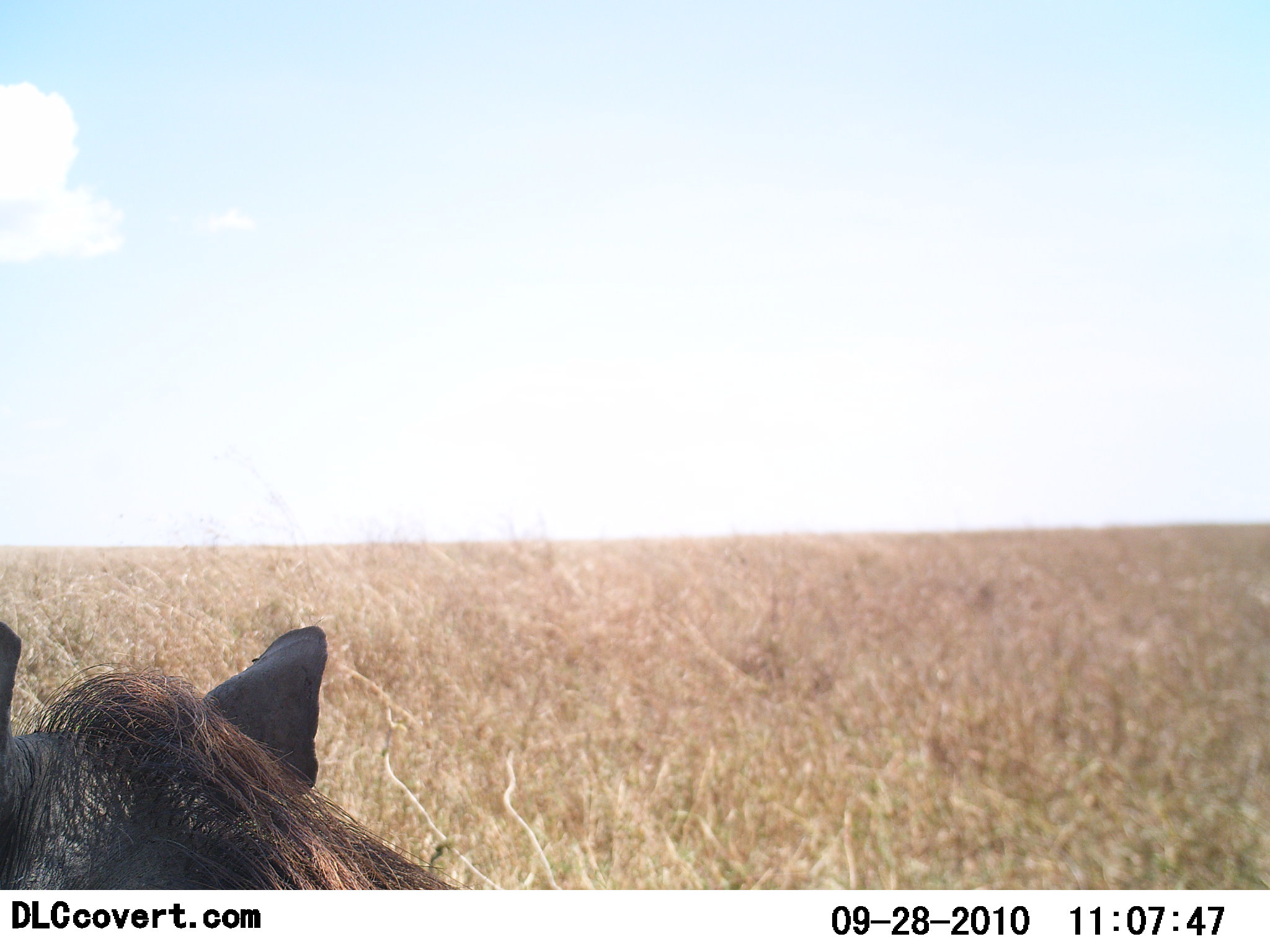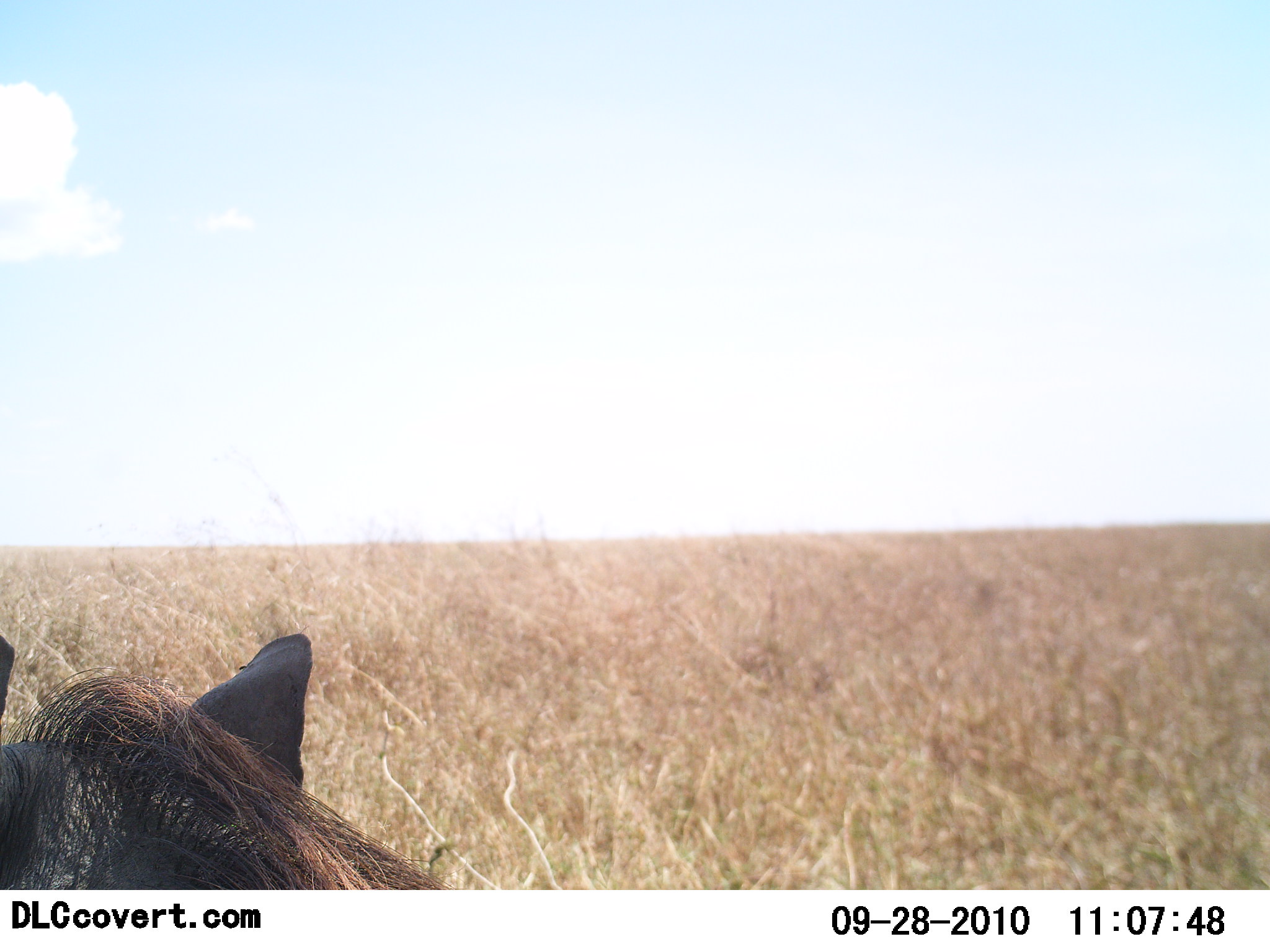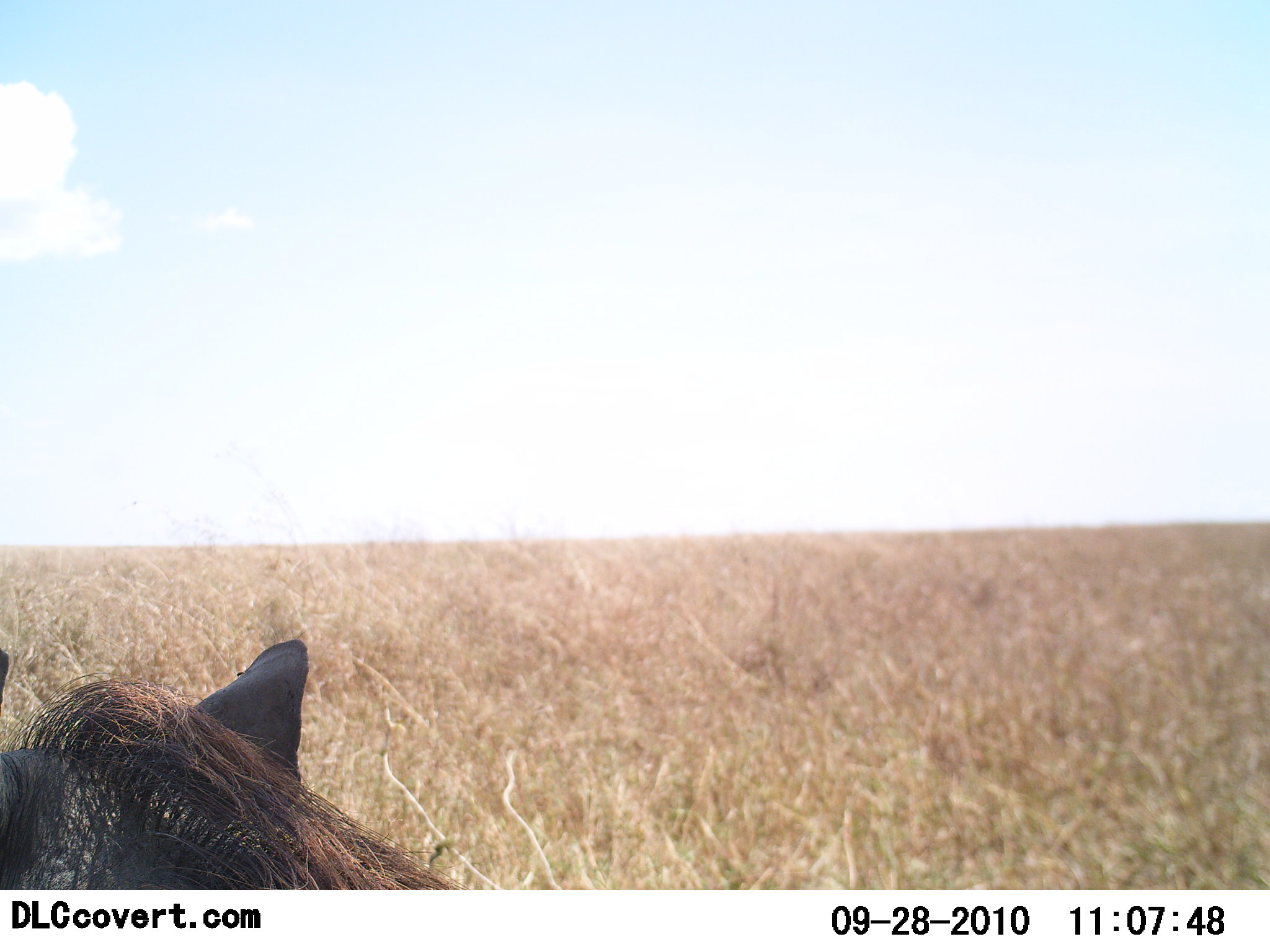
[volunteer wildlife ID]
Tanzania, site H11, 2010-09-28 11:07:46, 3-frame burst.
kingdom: Animalia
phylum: Chordata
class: Mammalia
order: Artiodactyla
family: Suidae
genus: Phacochoerus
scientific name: Phacochoerus africanus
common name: warthog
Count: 1.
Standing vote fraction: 53%.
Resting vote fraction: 33%.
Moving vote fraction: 0%.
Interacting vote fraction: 0%.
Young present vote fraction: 0%.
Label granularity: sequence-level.